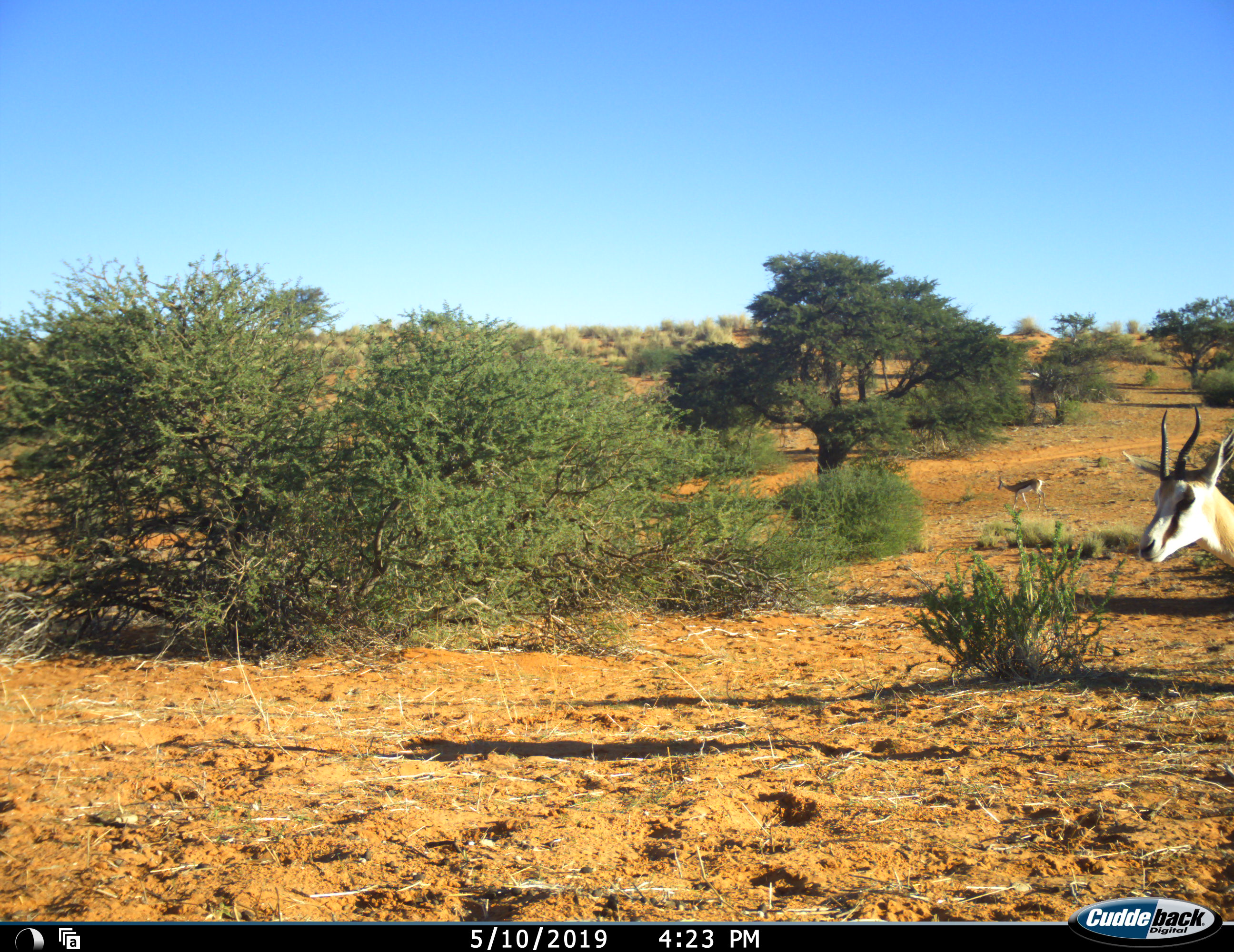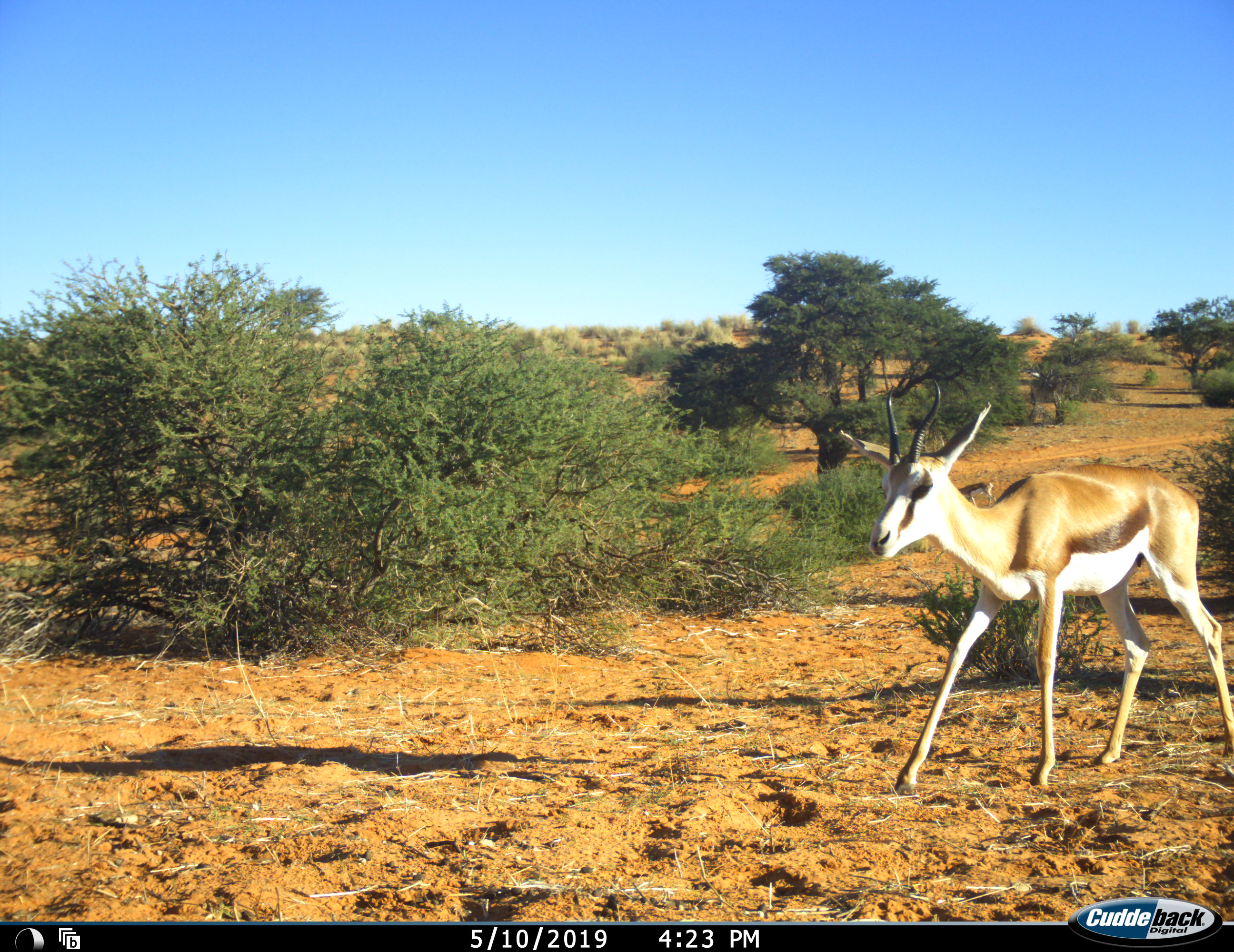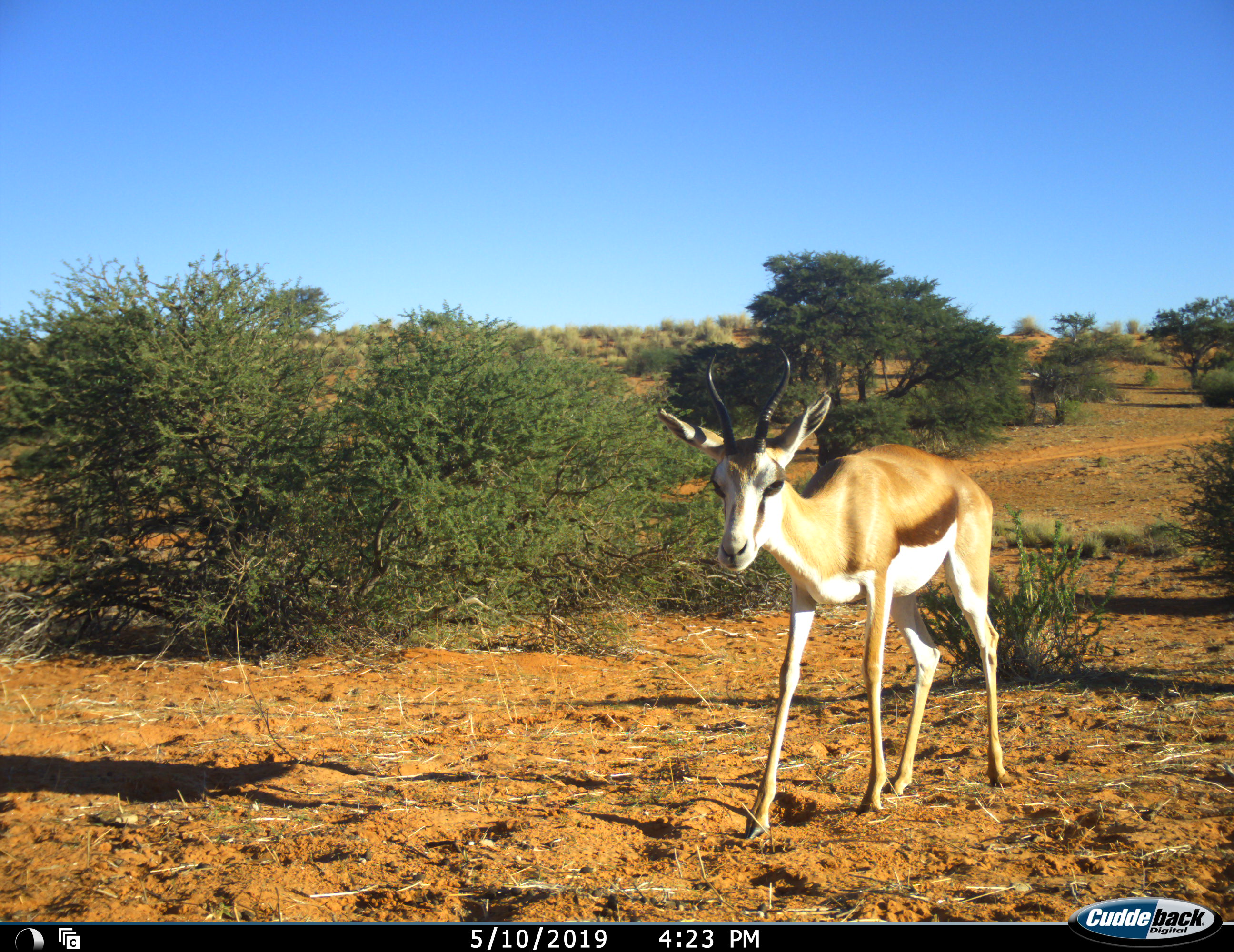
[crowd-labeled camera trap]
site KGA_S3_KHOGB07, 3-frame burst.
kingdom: Animalia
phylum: Chordata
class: Mammalia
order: Artiodactyla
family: Bovidae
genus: Antidorcas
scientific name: Antidorcas marsupialis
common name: springbok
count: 2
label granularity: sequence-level